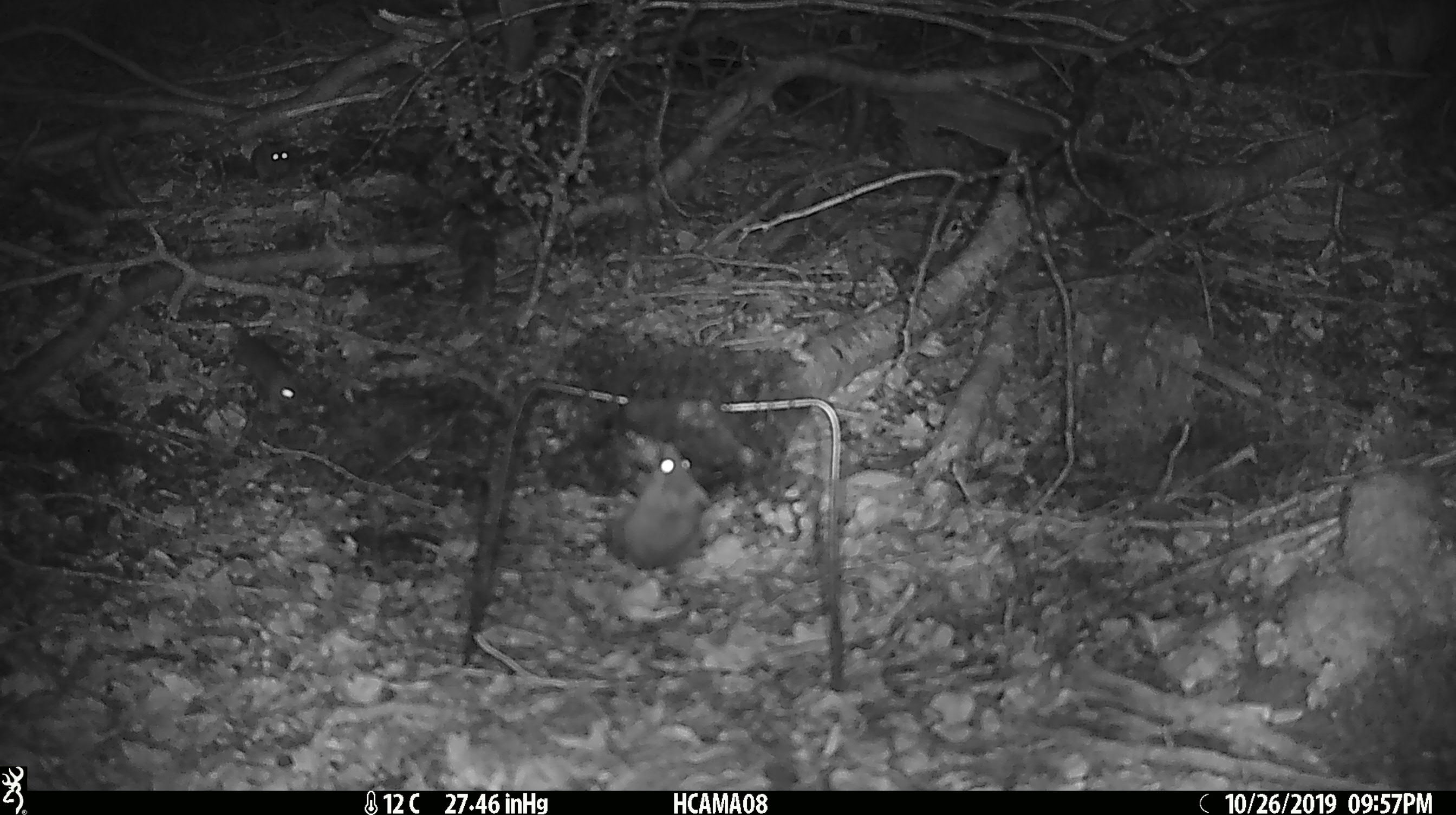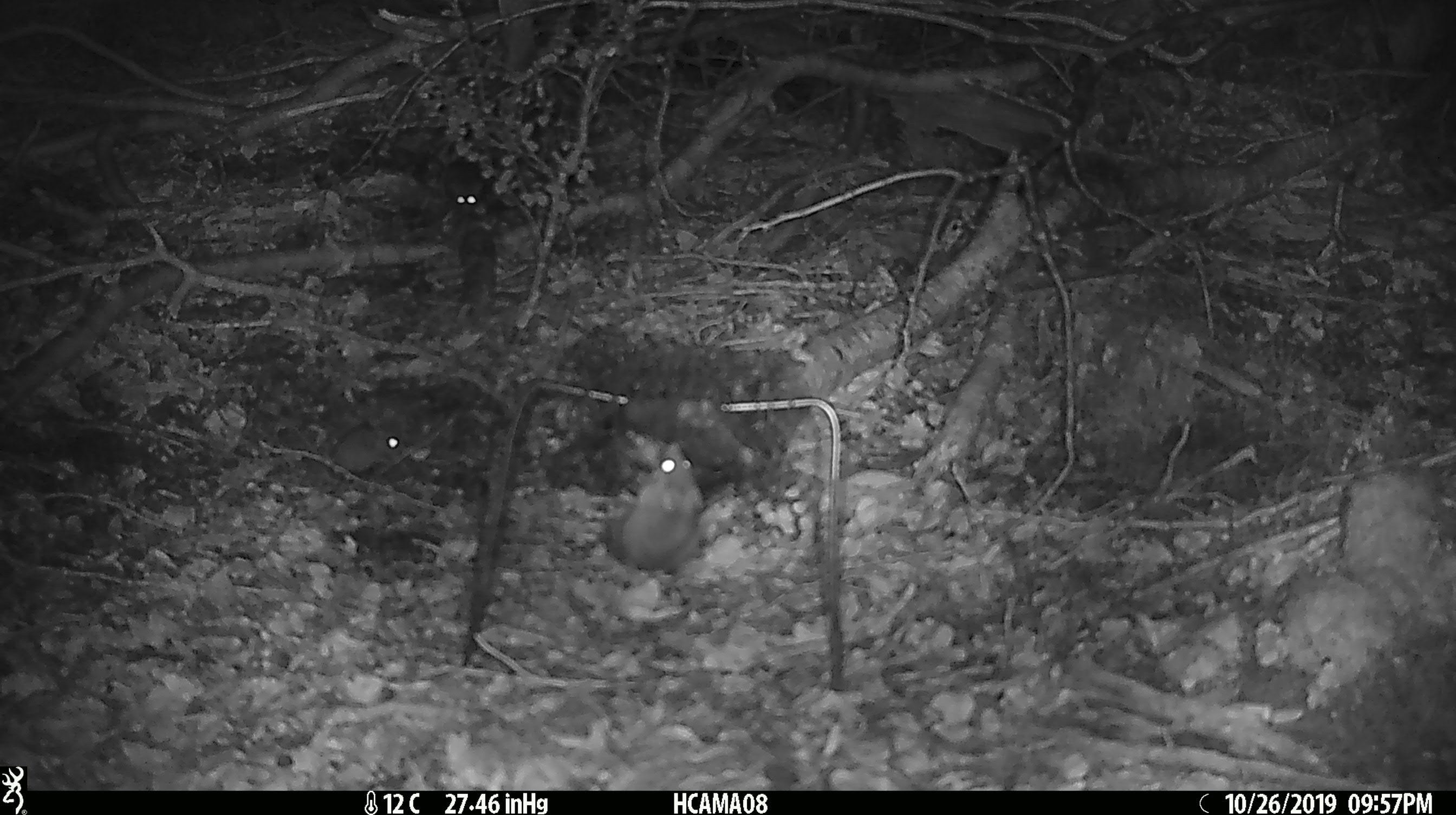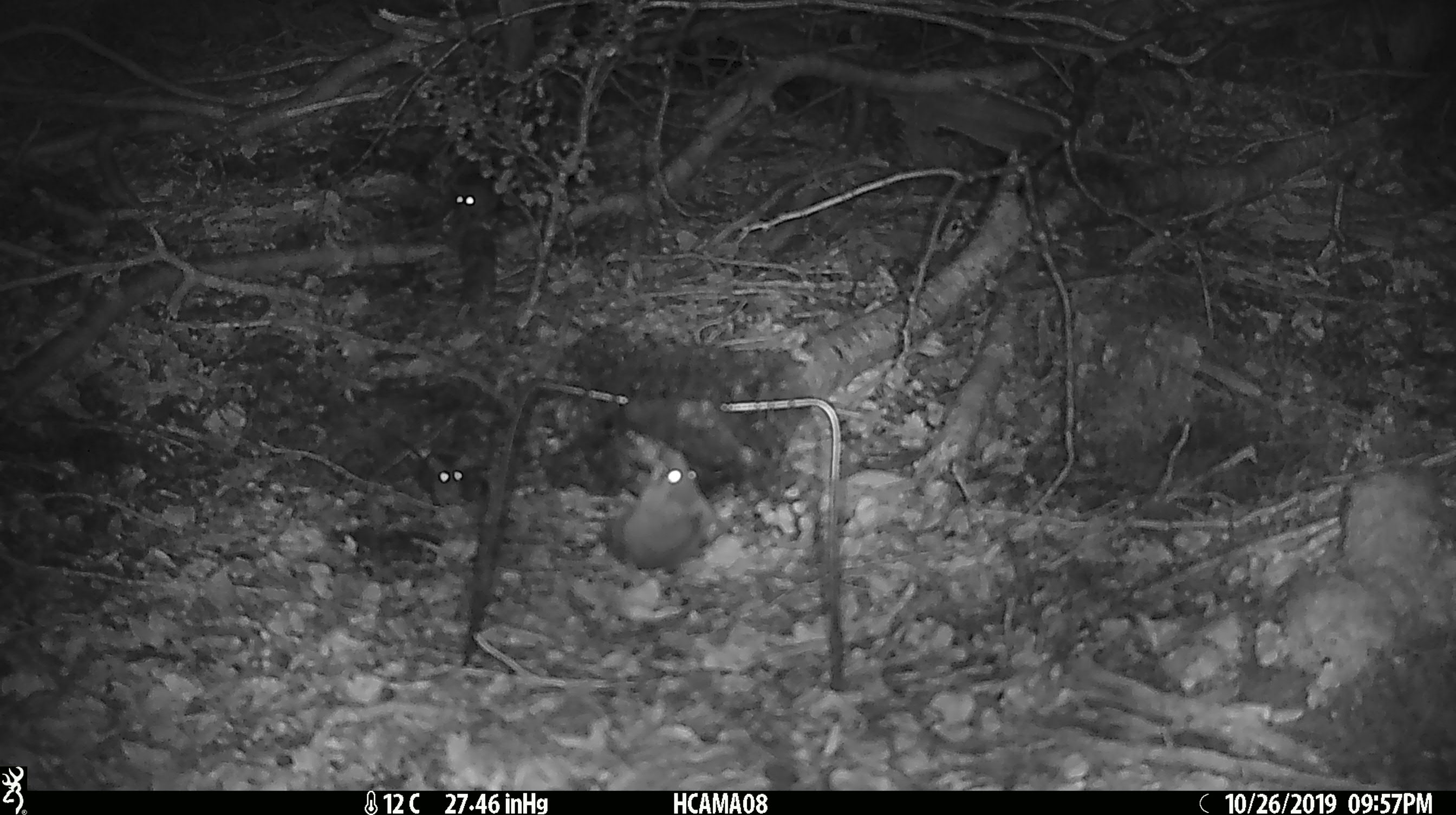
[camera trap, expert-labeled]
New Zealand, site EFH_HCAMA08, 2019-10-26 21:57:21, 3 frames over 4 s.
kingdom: Animalia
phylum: Chordata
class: Mammalia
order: Rodentia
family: Muridae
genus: Mus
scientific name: Mus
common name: mouse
Mouse (Mus).